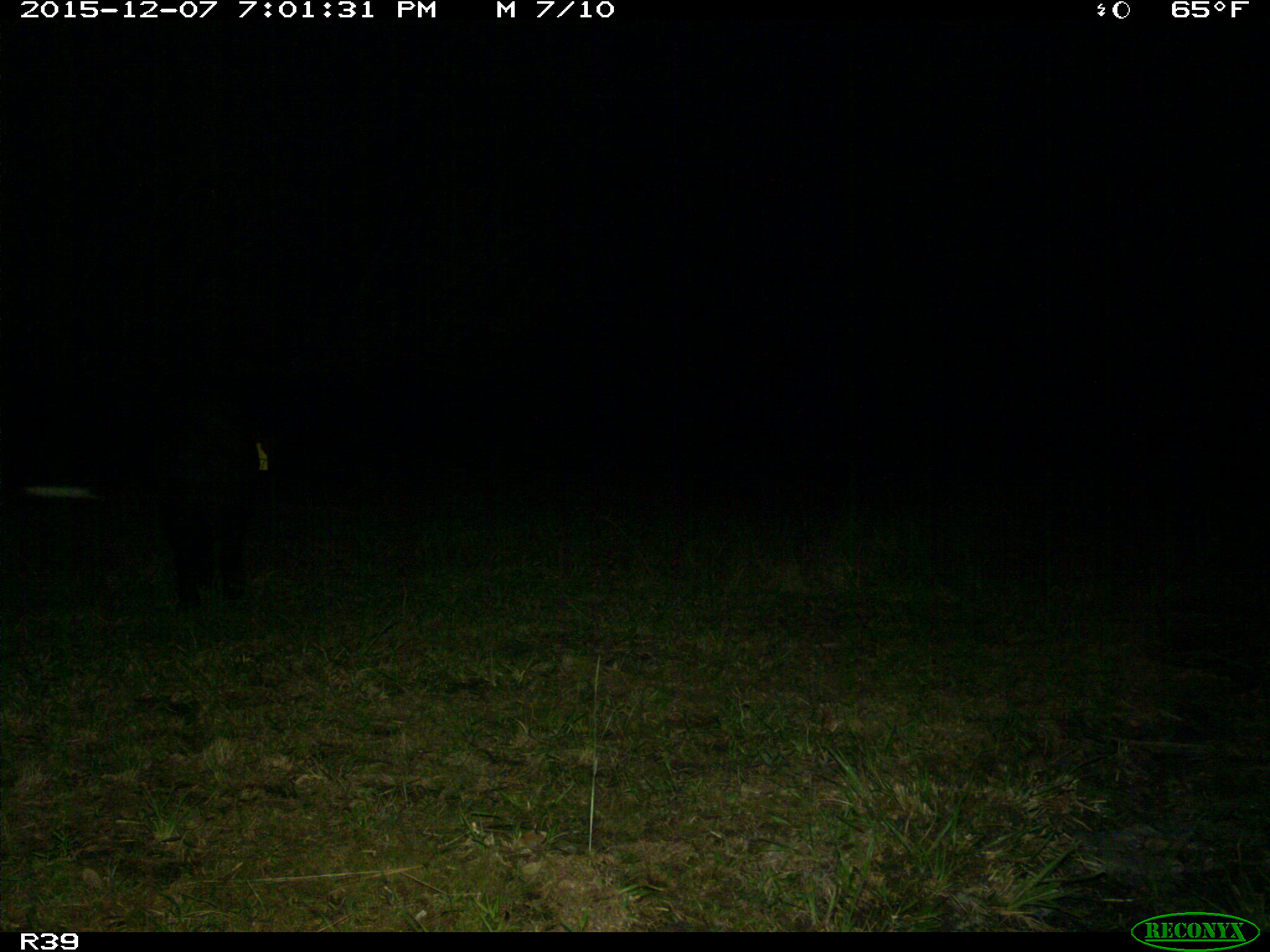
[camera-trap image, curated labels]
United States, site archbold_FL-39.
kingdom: Animalia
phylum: Chordata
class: Mammalia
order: Artiodactyla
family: Suidae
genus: Sus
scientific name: Sus scrofa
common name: wild boar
Sus scrofa (wild boar).